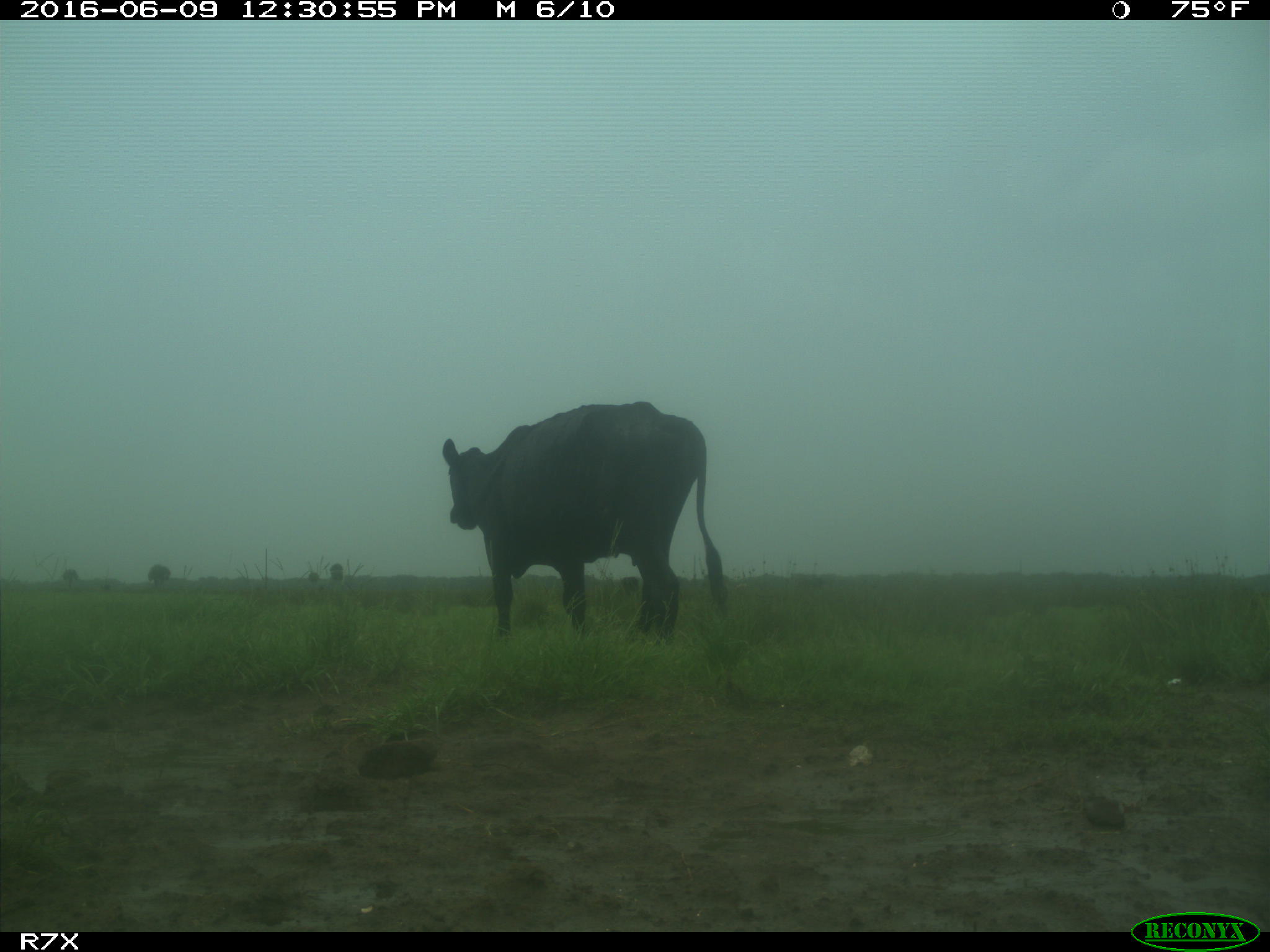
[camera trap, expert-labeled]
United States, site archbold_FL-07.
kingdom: Animalia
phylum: Chordata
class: Mammalia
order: Artiodactyla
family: Bovidae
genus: Bos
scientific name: Bos taurus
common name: domestic cow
Bos taurus (domestic cow).